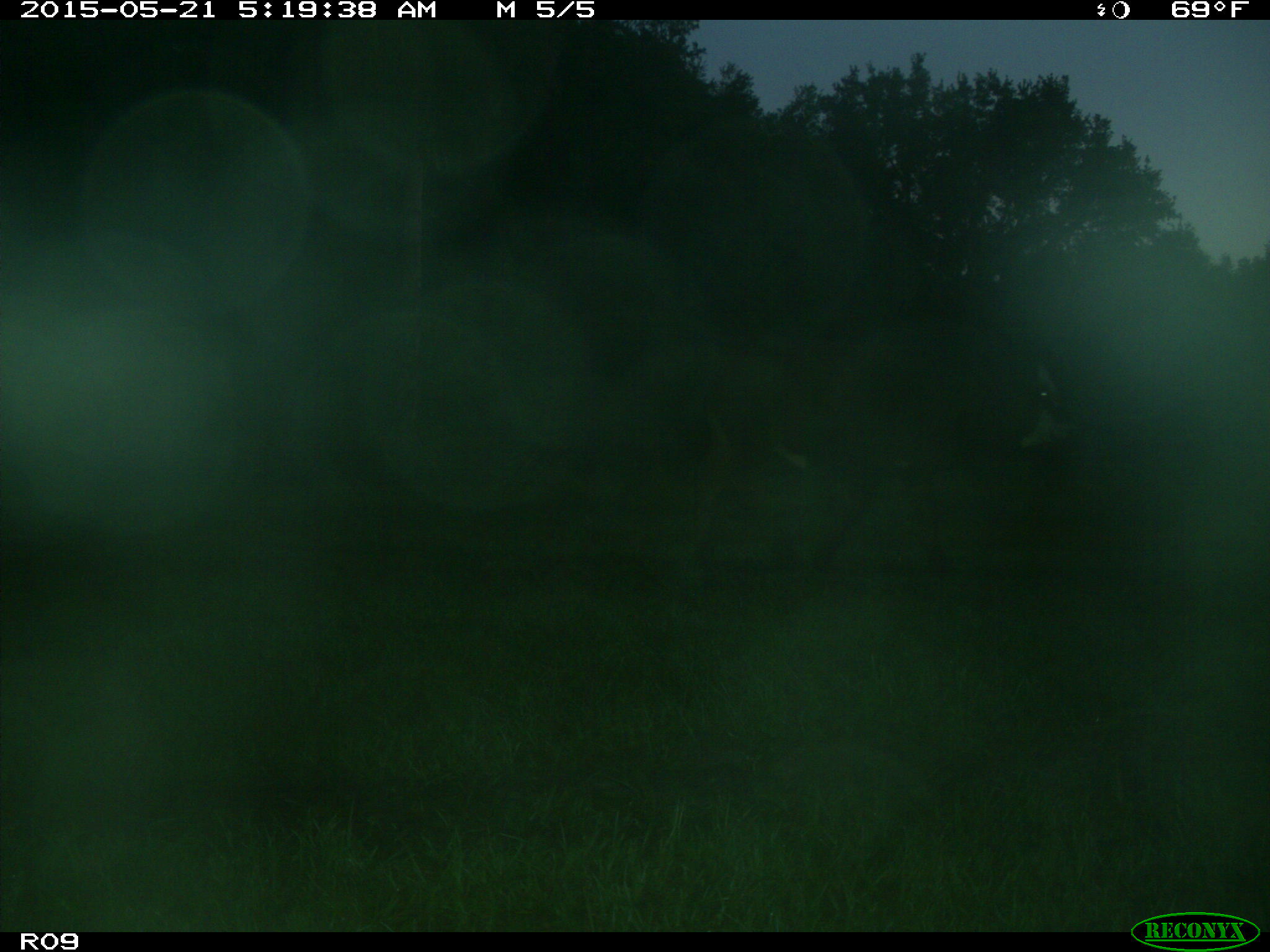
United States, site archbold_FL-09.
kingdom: Animalia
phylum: Chordata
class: Mammalia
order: Artiodactyla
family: Bovidae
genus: Bos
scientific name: Bos taurus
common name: domestic cow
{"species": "Bos taurus (domestic cow)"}